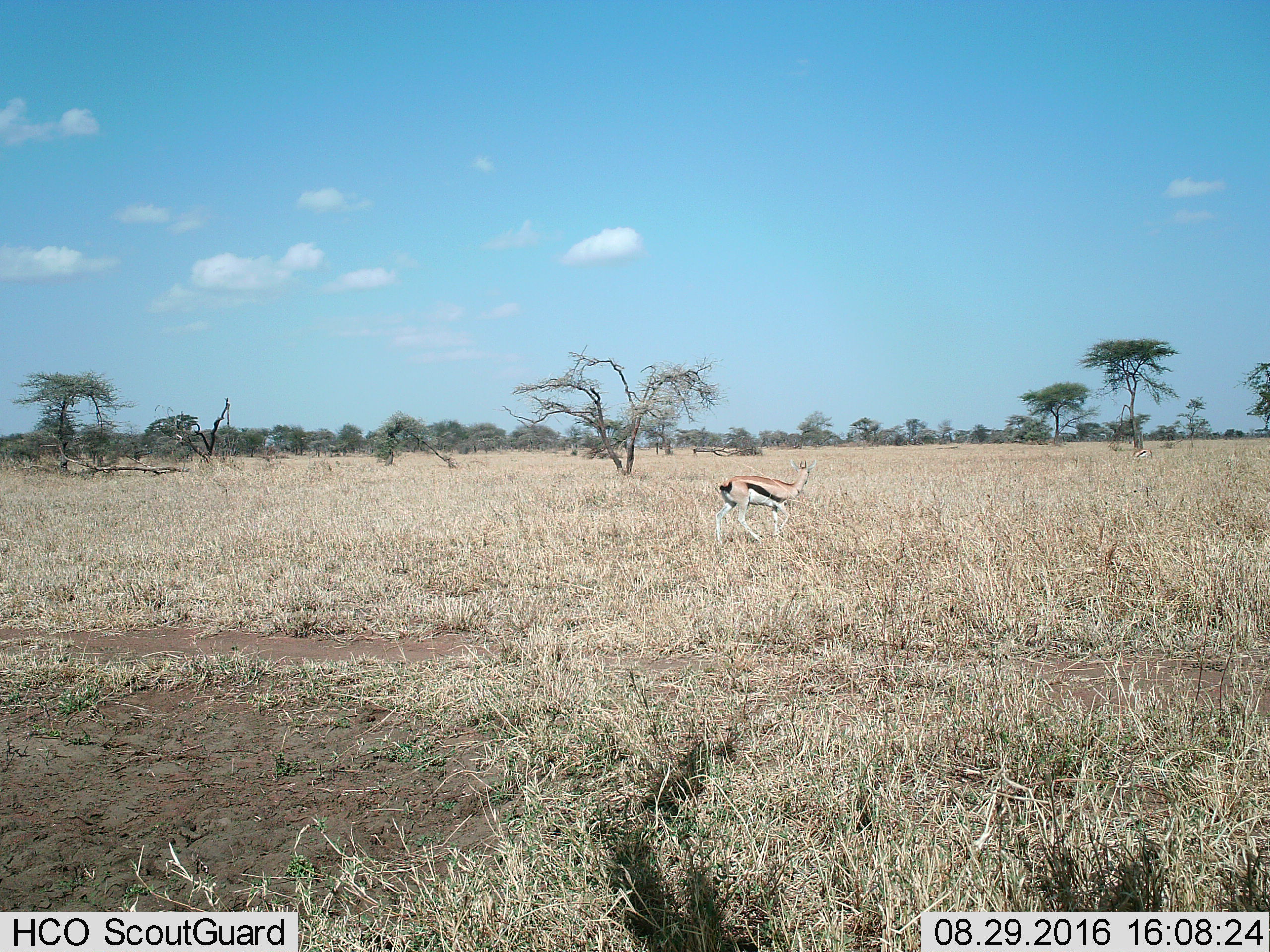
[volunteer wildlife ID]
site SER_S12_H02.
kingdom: Animalia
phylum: Chordata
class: Mammalia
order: Artiodactyla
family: Bovidae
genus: Eudorcas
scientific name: Eudorcas thomsonii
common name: thomson's gazelle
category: gazellethomsons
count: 1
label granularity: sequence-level